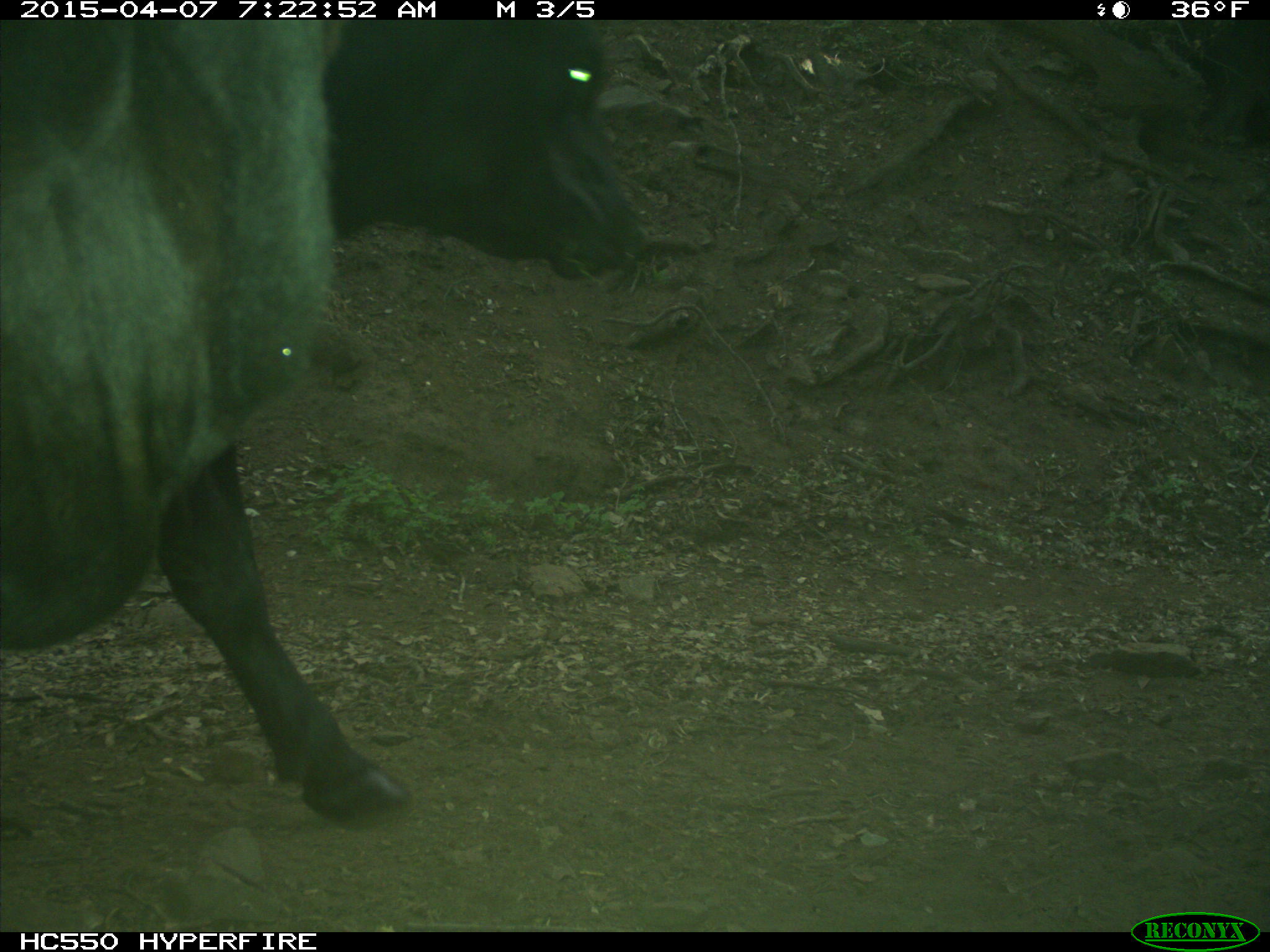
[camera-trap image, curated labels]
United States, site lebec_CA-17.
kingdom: Animalia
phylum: Chordata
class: Mammalia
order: Artiodactyla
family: Bovidae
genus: Bos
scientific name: Bos taurus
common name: domestic cow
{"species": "Bos taurus (domestic cow)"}